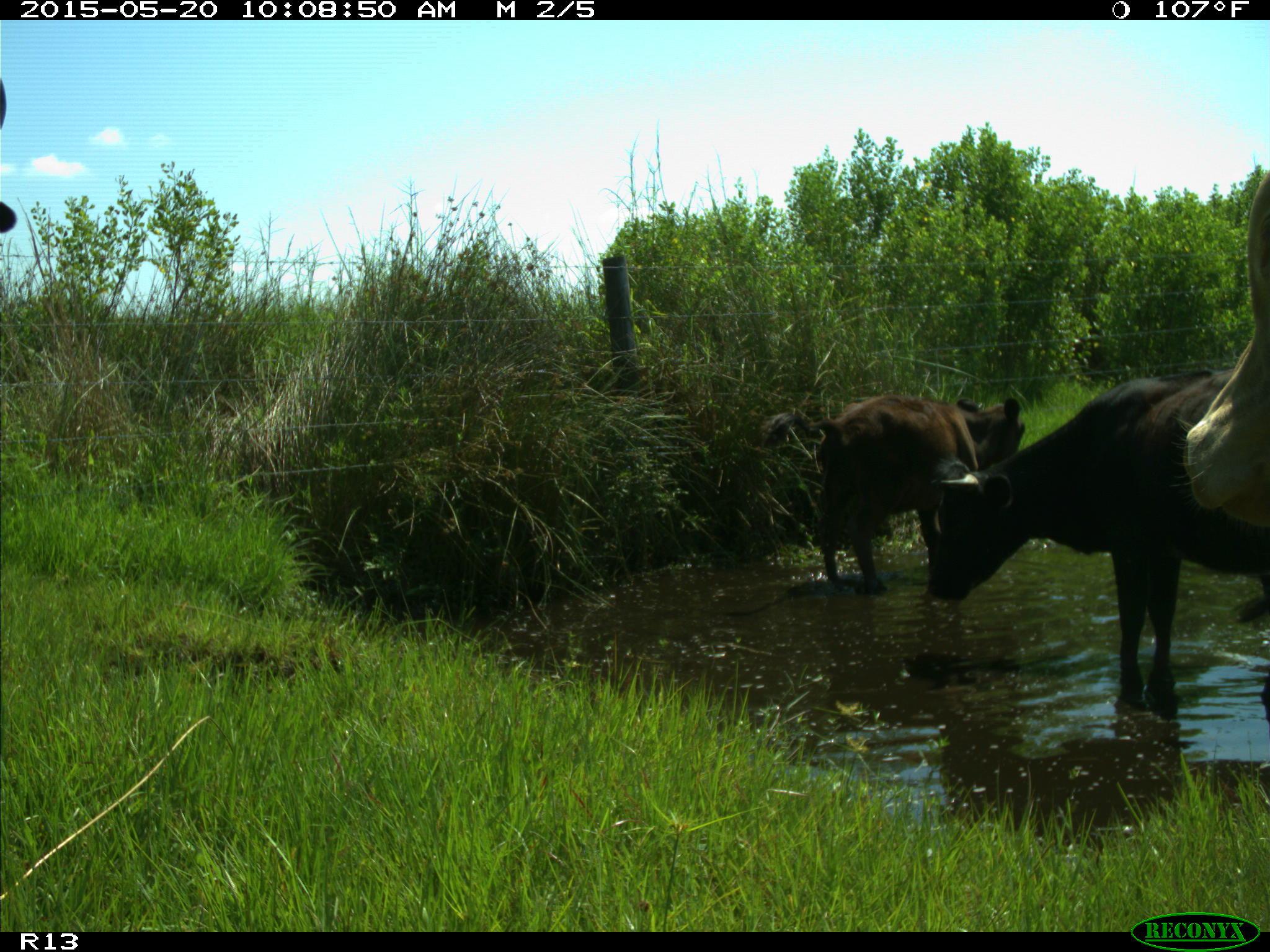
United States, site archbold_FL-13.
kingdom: Animalia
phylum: Chordata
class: Mammalia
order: Artiodactyla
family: Bovidae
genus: Bos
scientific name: Bos taurus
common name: domestic cow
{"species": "Bos taurus (domestic cow)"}